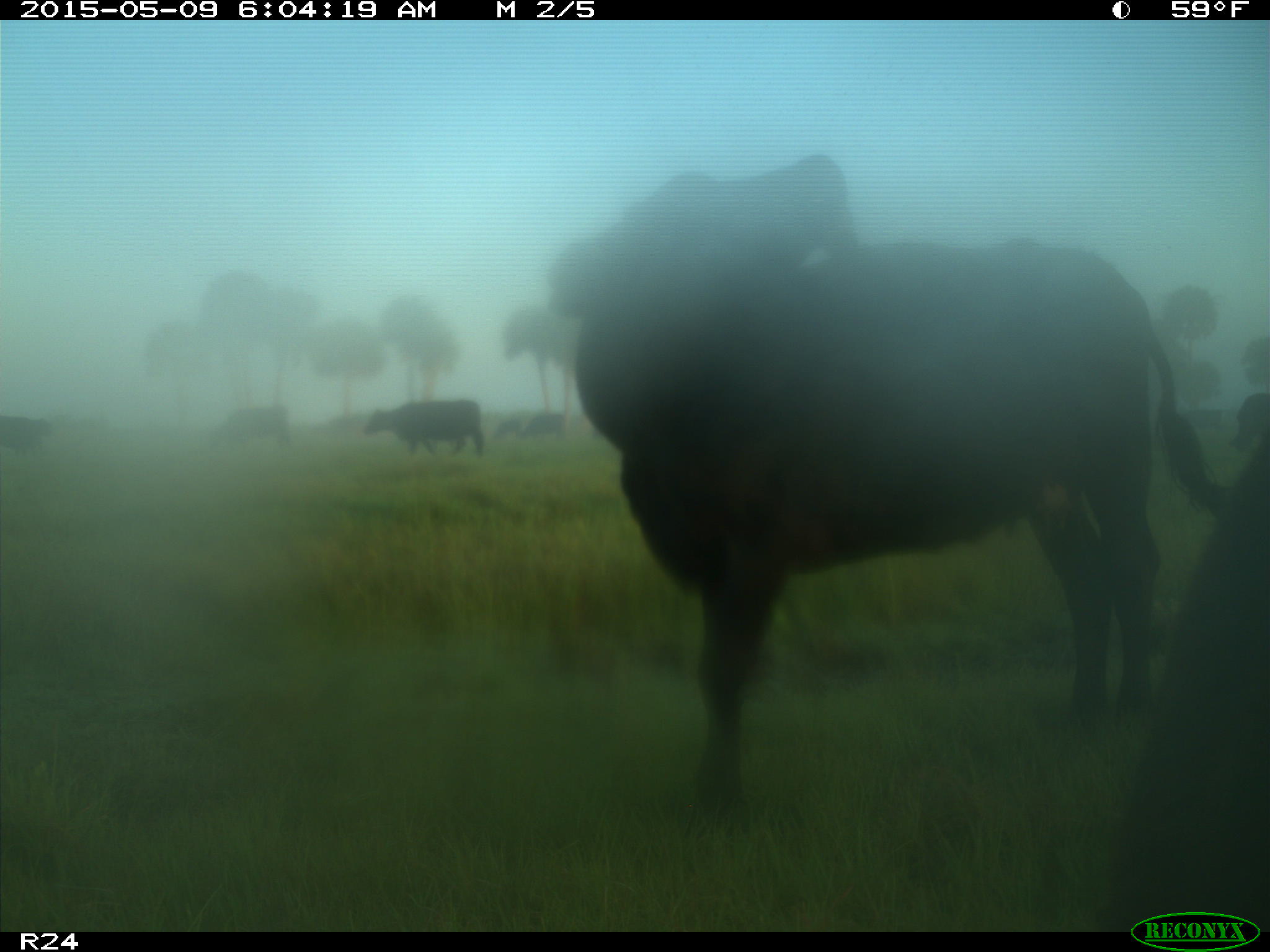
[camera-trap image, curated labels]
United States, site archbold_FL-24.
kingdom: Animalia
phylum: Chordata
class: Mammalia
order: Artiodactyla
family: Bovidae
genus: Bos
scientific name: Bos taurus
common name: domestic cow